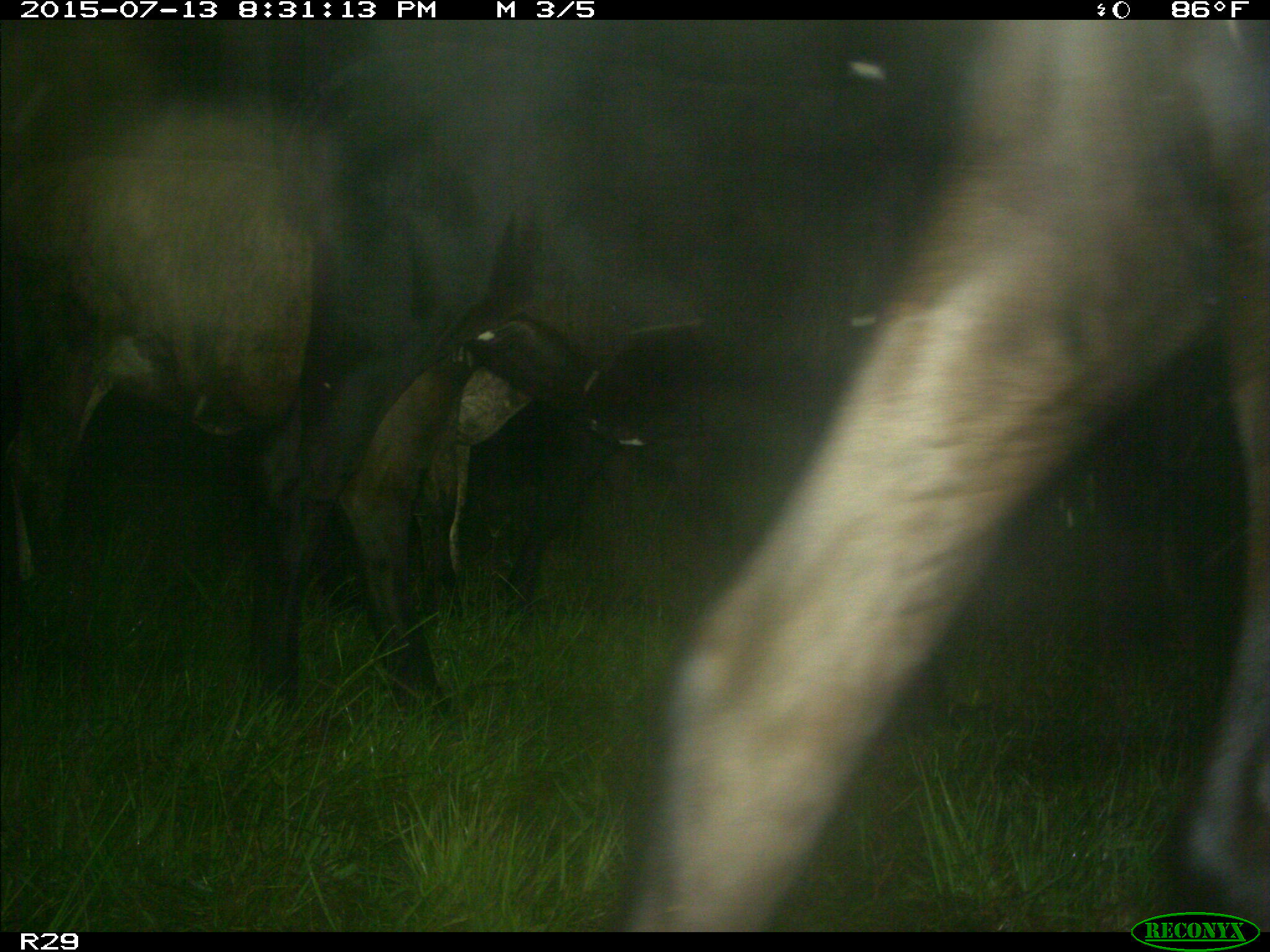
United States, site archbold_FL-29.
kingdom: Animalia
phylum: Chordata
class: Mammalia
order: Artiodactyla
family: Bovidae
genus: Bos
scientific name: Bos taurus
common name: domestic cow